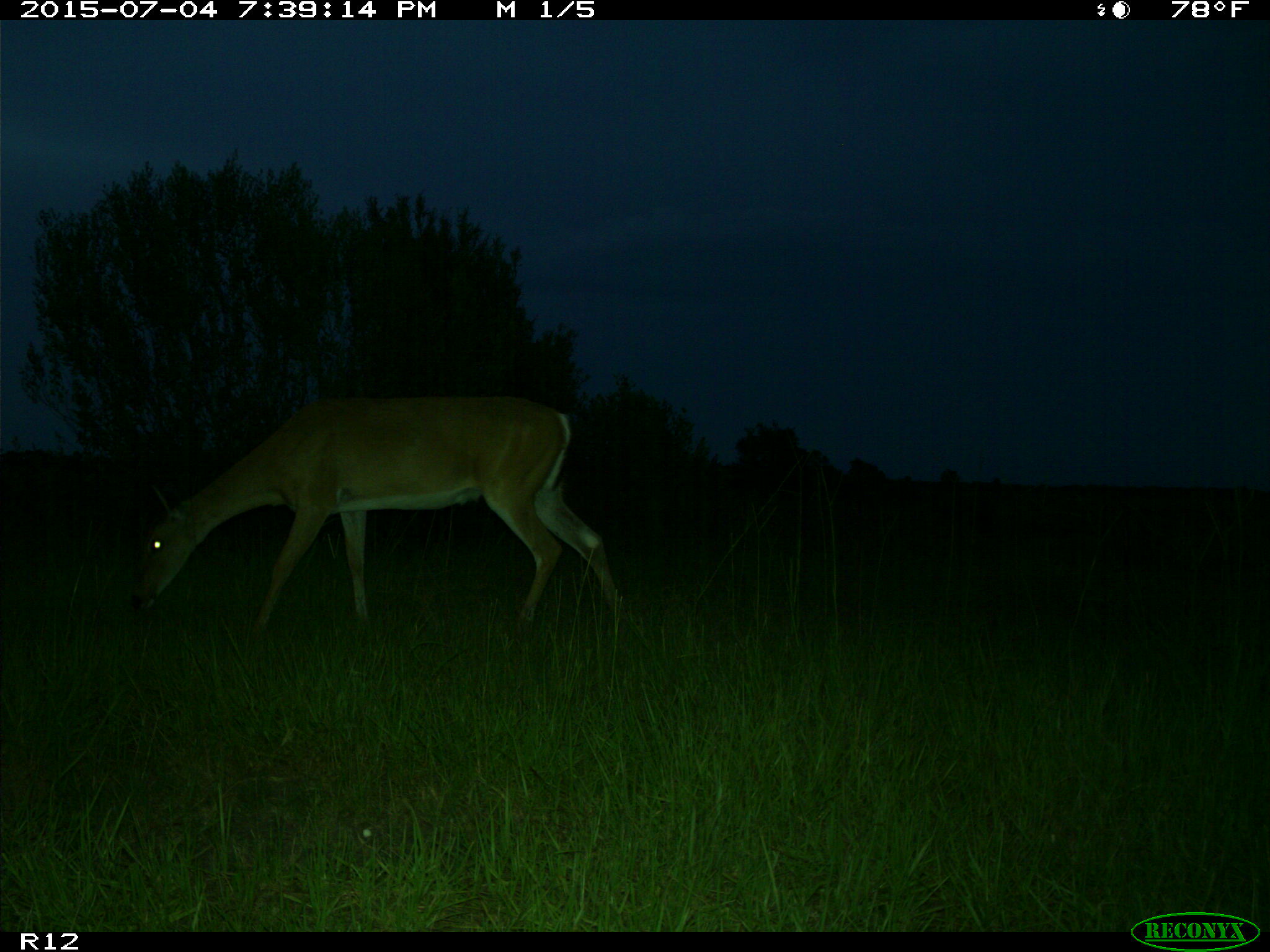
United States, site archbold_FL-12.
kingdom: Animalia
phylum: Chordata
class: Mammalia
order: Artiodactyla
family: Cervidae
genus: Odocoileus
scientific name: Odocoileus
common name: deer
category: unidentified deer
Unidentified deer (deer) (Odocoileus).